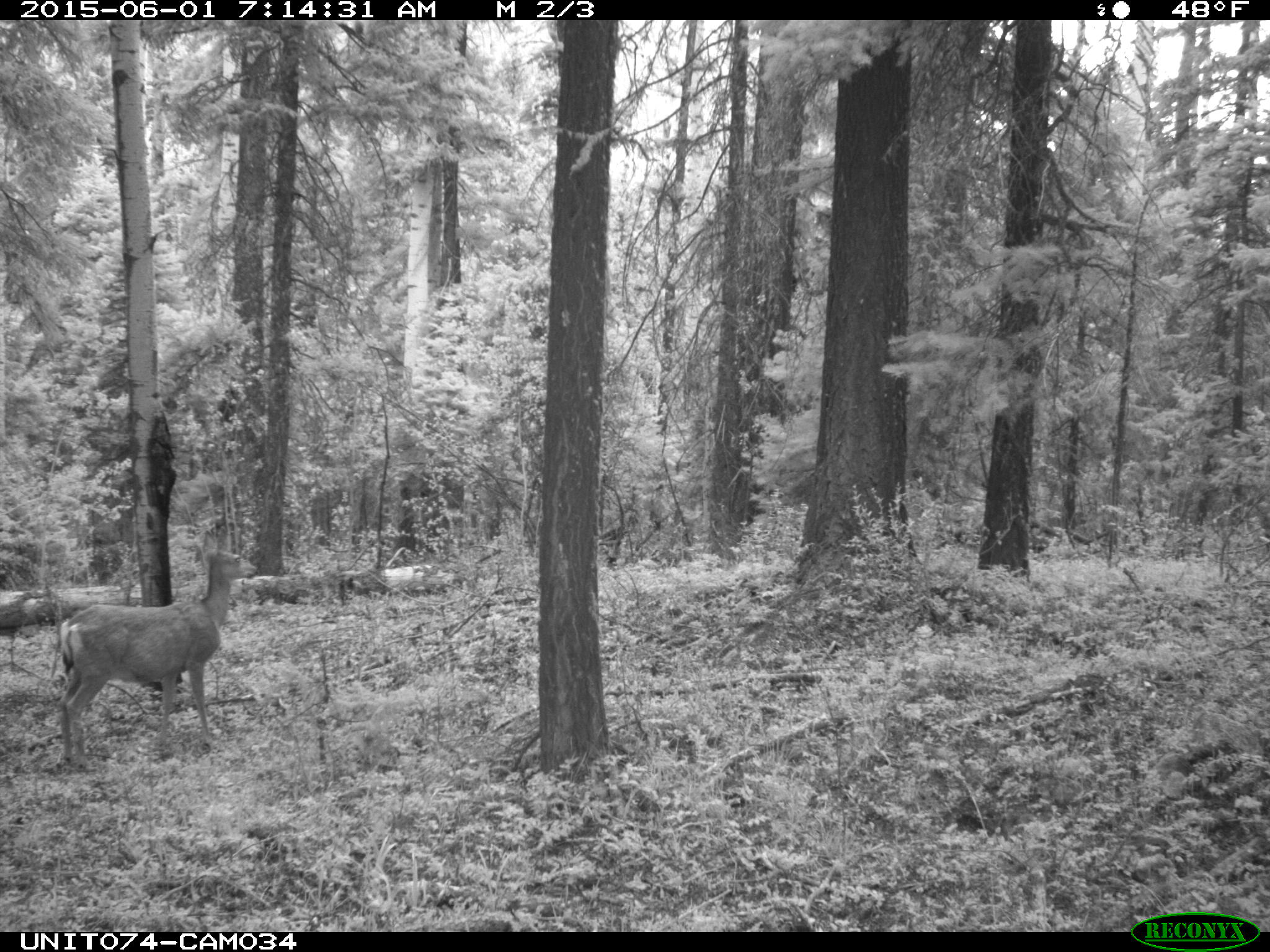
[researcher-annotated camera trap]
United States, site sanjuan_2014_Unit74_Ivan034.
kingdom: Animalia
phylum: Chordata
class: Mammalia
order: Artiodactyla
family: Cervidae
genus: Odocoileus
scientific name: Odocoileus hemionus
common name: mule deer